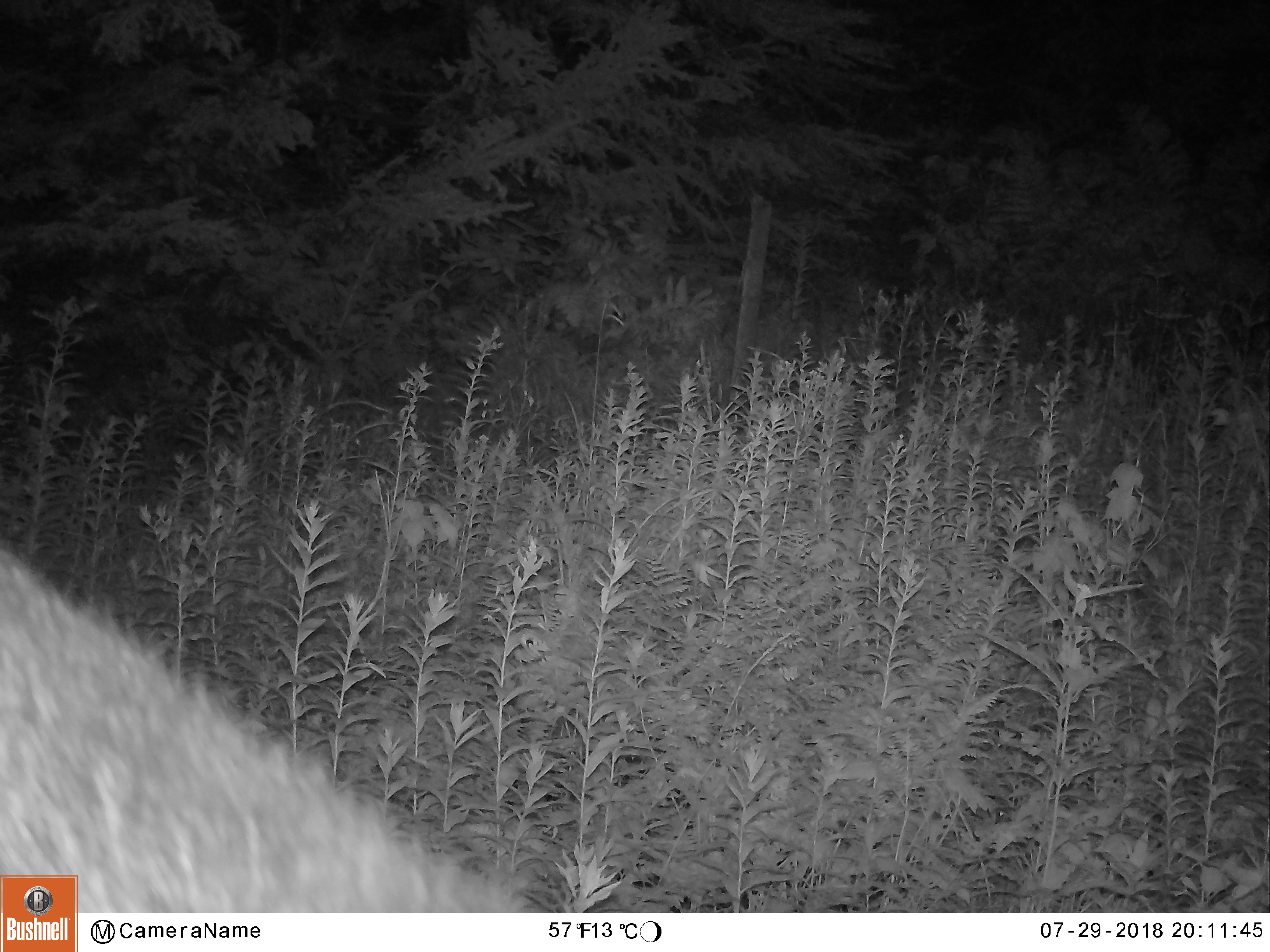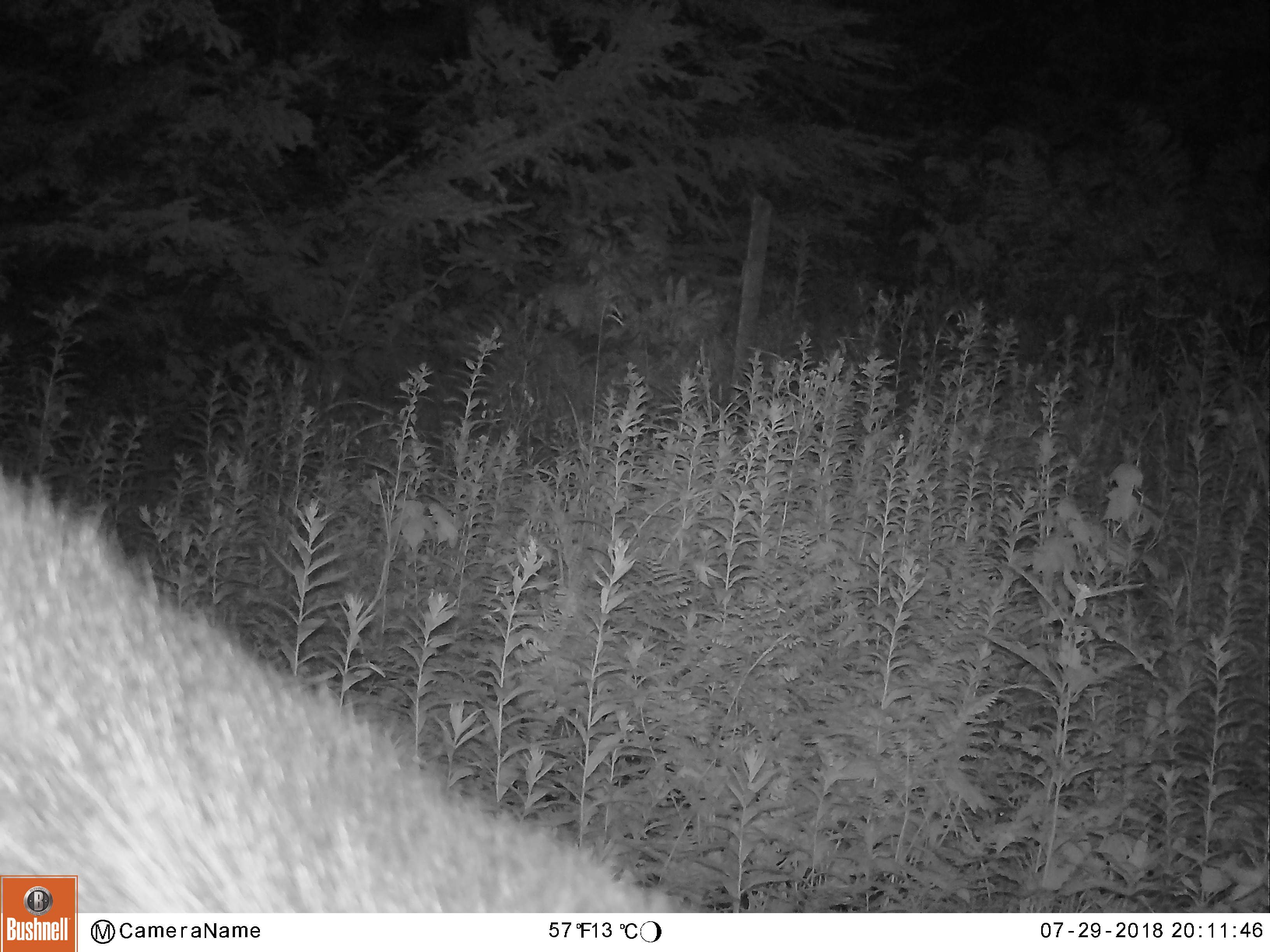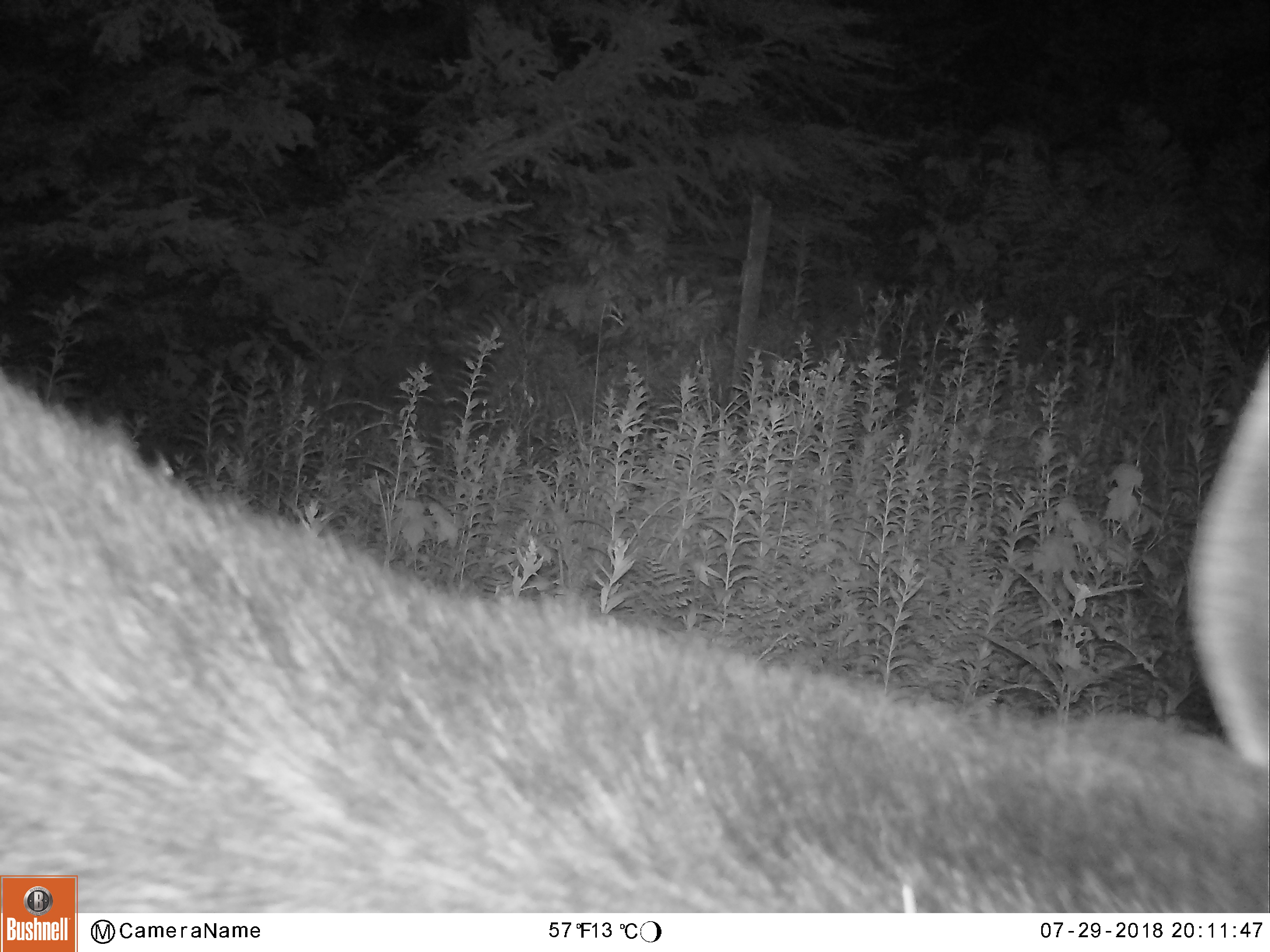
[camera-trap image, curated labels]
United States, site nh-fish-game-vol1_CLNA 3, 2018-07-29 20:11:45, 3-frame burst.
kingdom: Animalia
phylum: Chordata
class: Mammalia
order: Artiodactyla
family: Cervidae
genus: Alces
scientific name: Alces alces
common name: moose